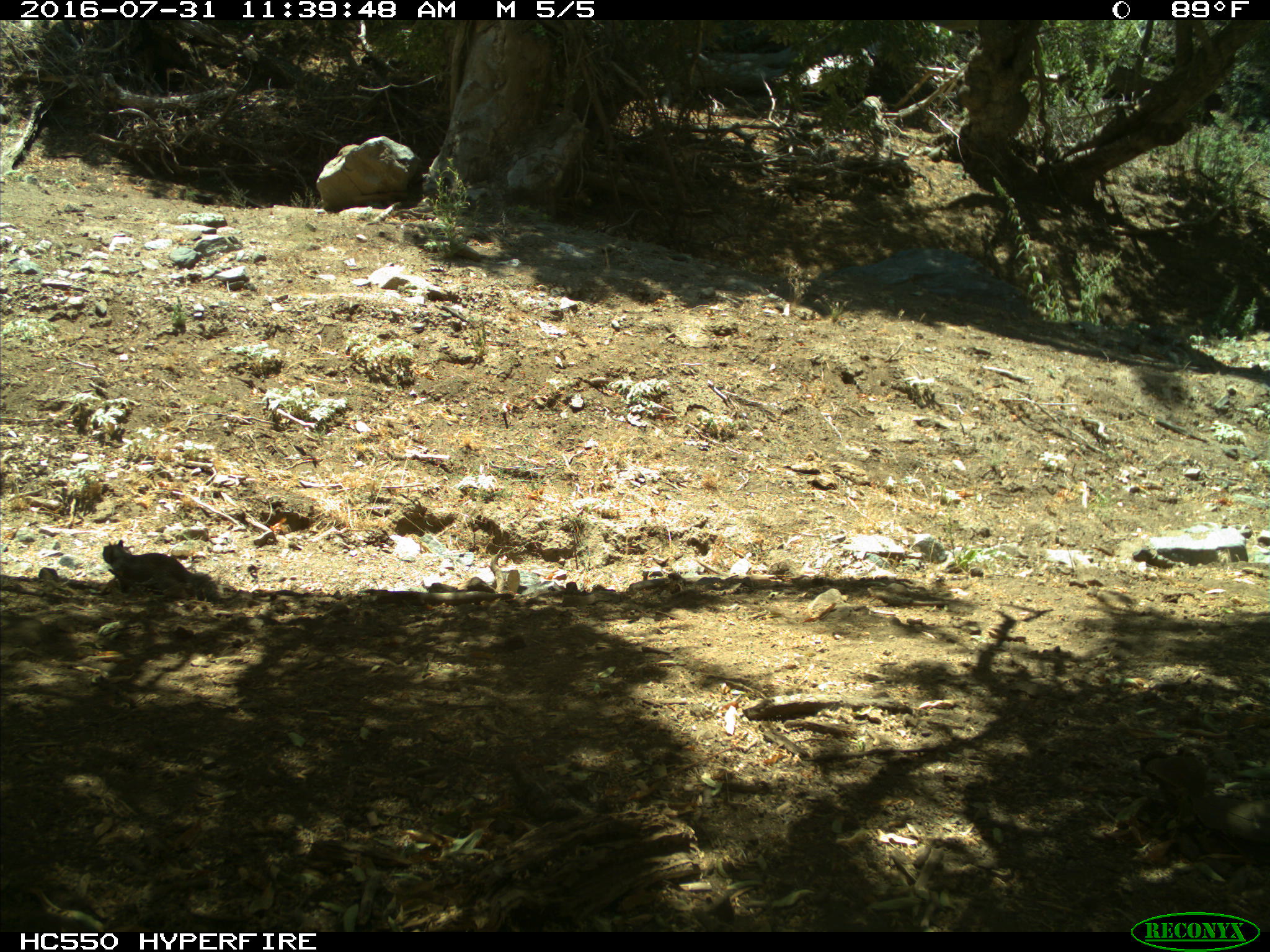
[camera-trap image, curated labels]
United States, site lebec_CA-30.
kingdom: Animalia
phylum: Chordata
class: Mammalia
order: Rodentia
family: Sciuridae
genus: Otospermophilus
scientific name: Otospermophilus beecheyi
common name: california ground squirrel